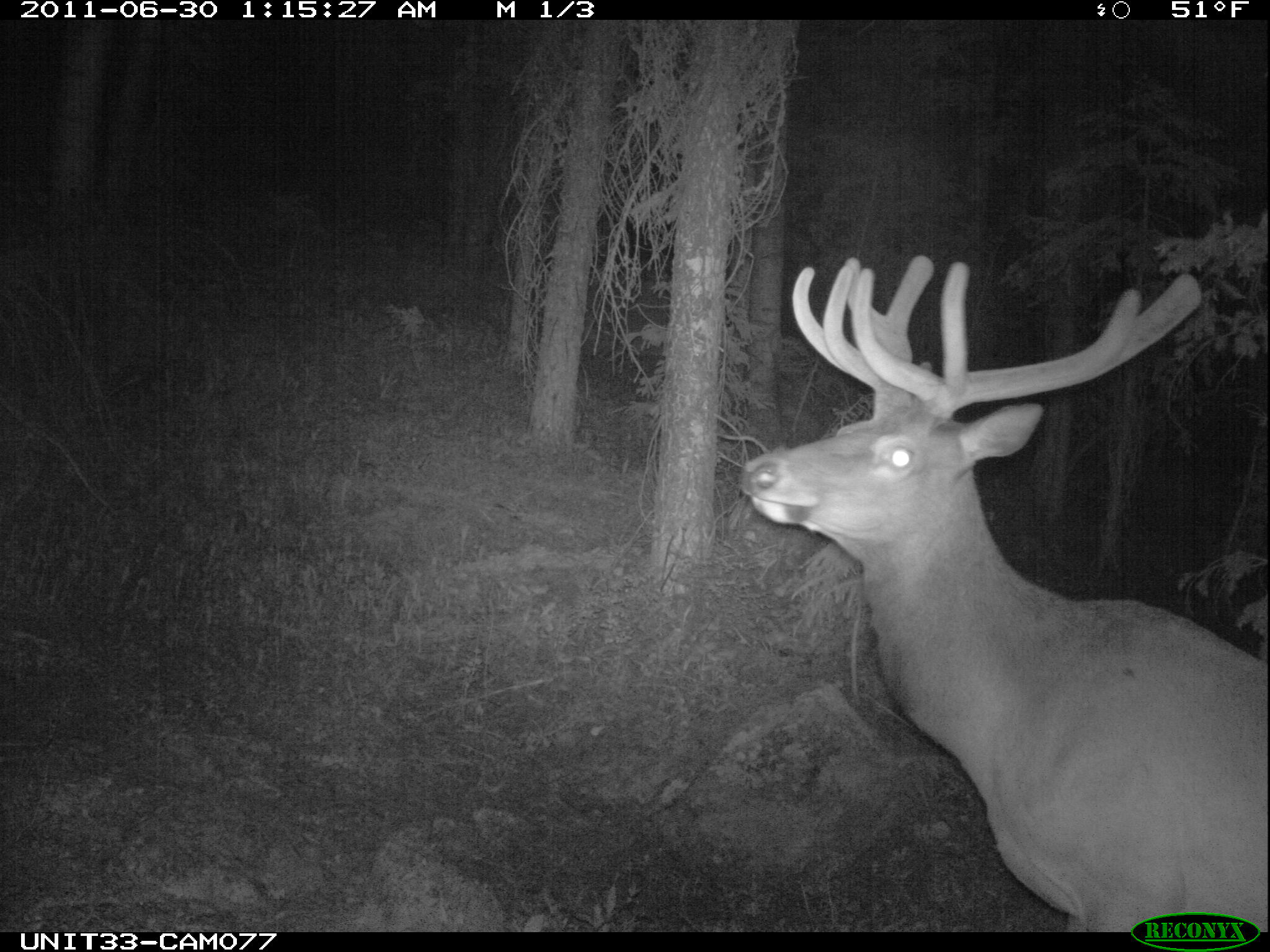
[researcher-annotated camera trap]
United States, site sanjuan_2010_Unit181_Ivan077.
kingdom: Animalia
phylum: Chordata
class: Mammalia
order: Artiodactyla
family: Cervidae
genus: Cervus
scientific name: Cervus elaphus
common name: red deer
Cervus elaphus (red deer).